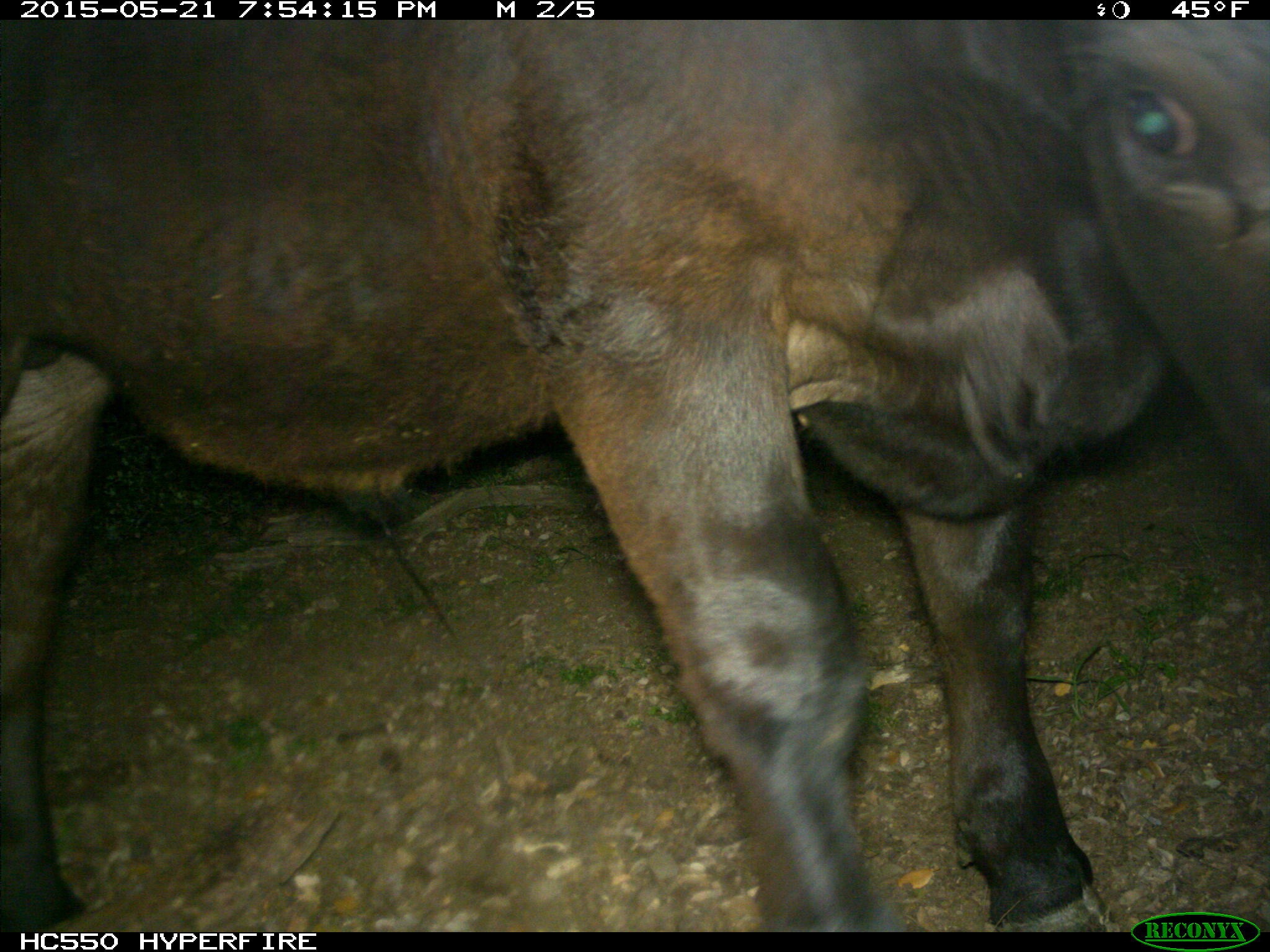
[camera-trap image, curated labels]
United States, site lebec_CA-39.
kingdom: Animalia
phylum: Chordata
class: Mammalia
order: Artiodactyla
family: Bovidae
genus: Bos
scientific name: Bos taurus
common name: domestic cow